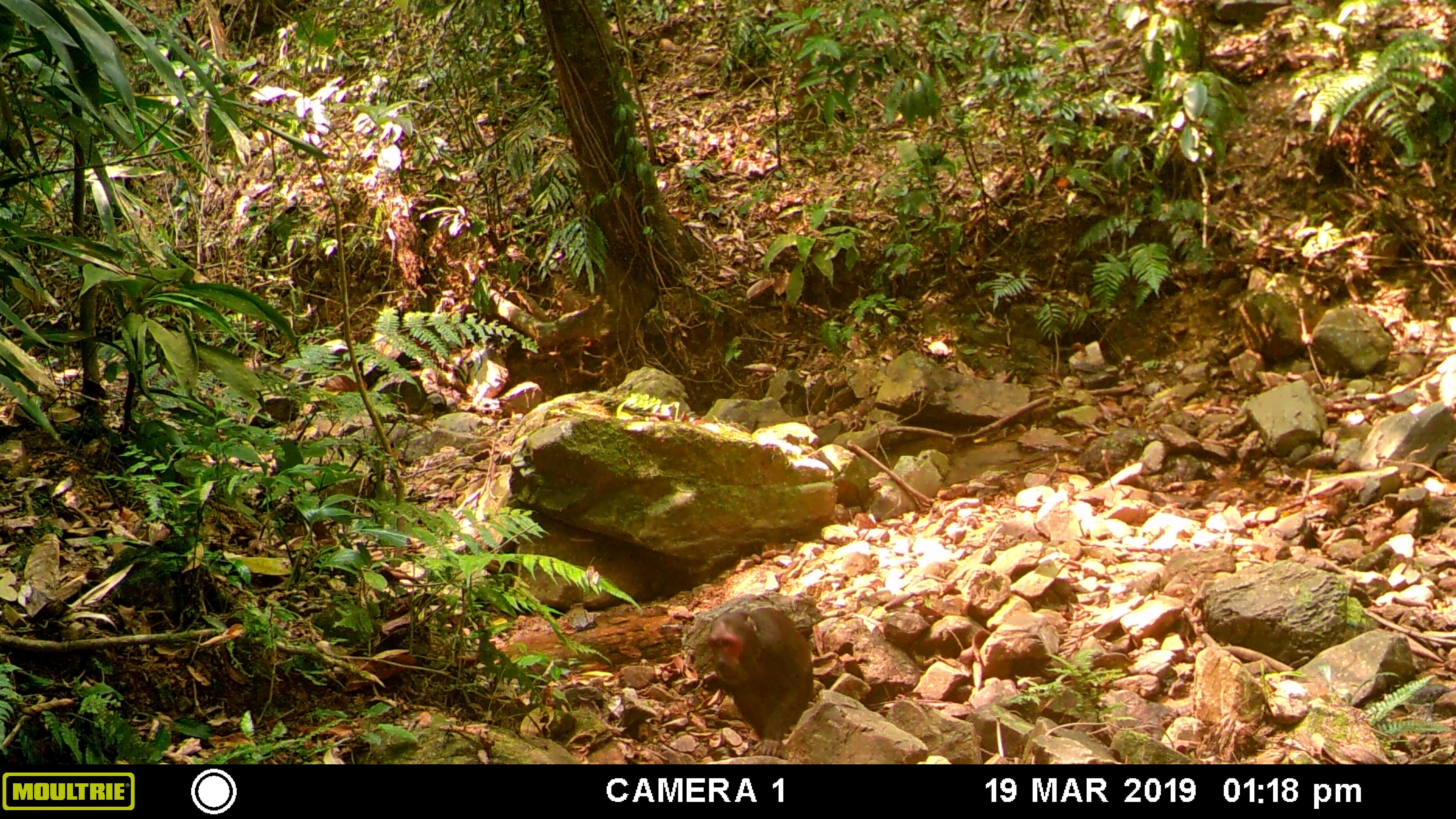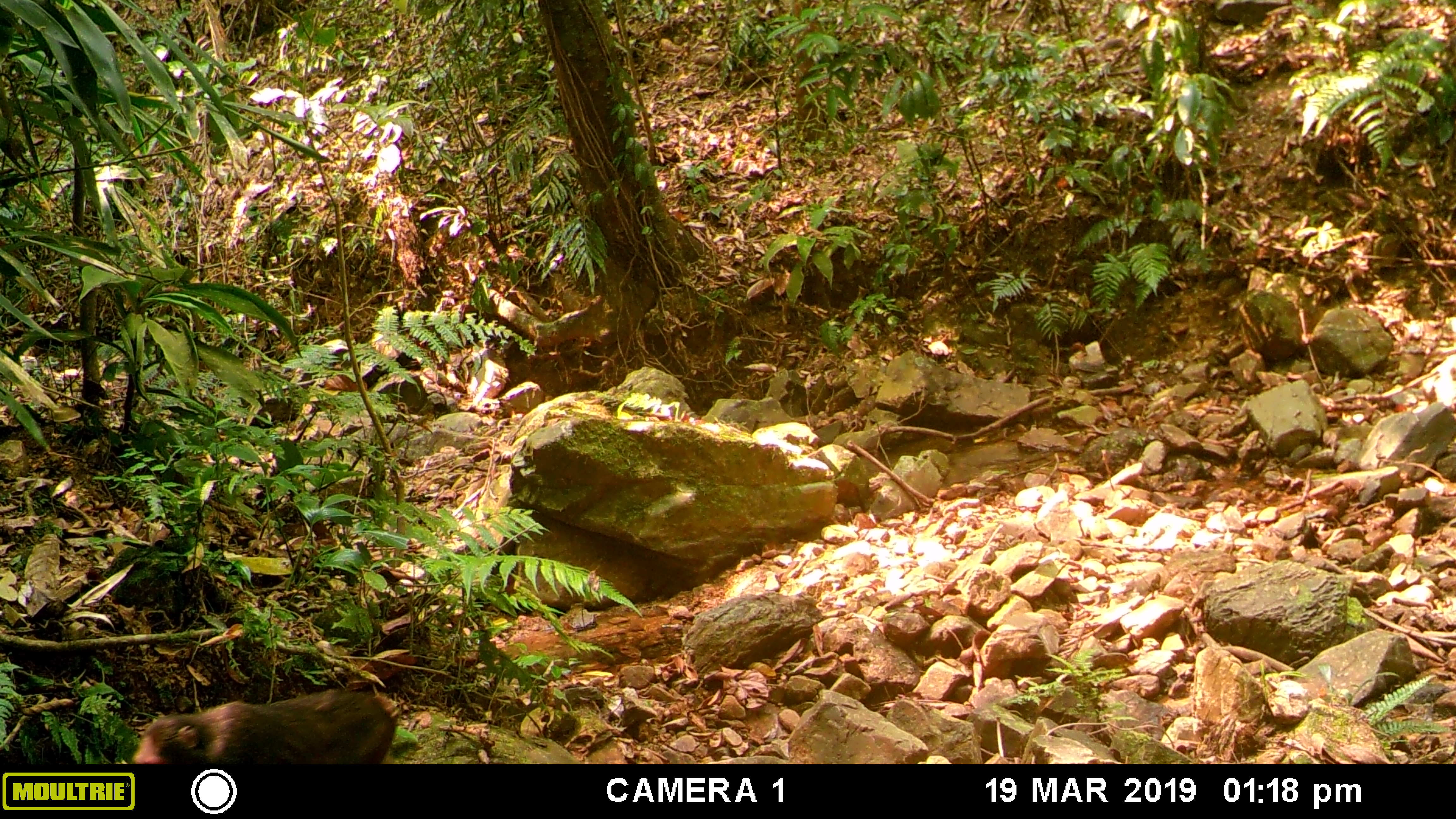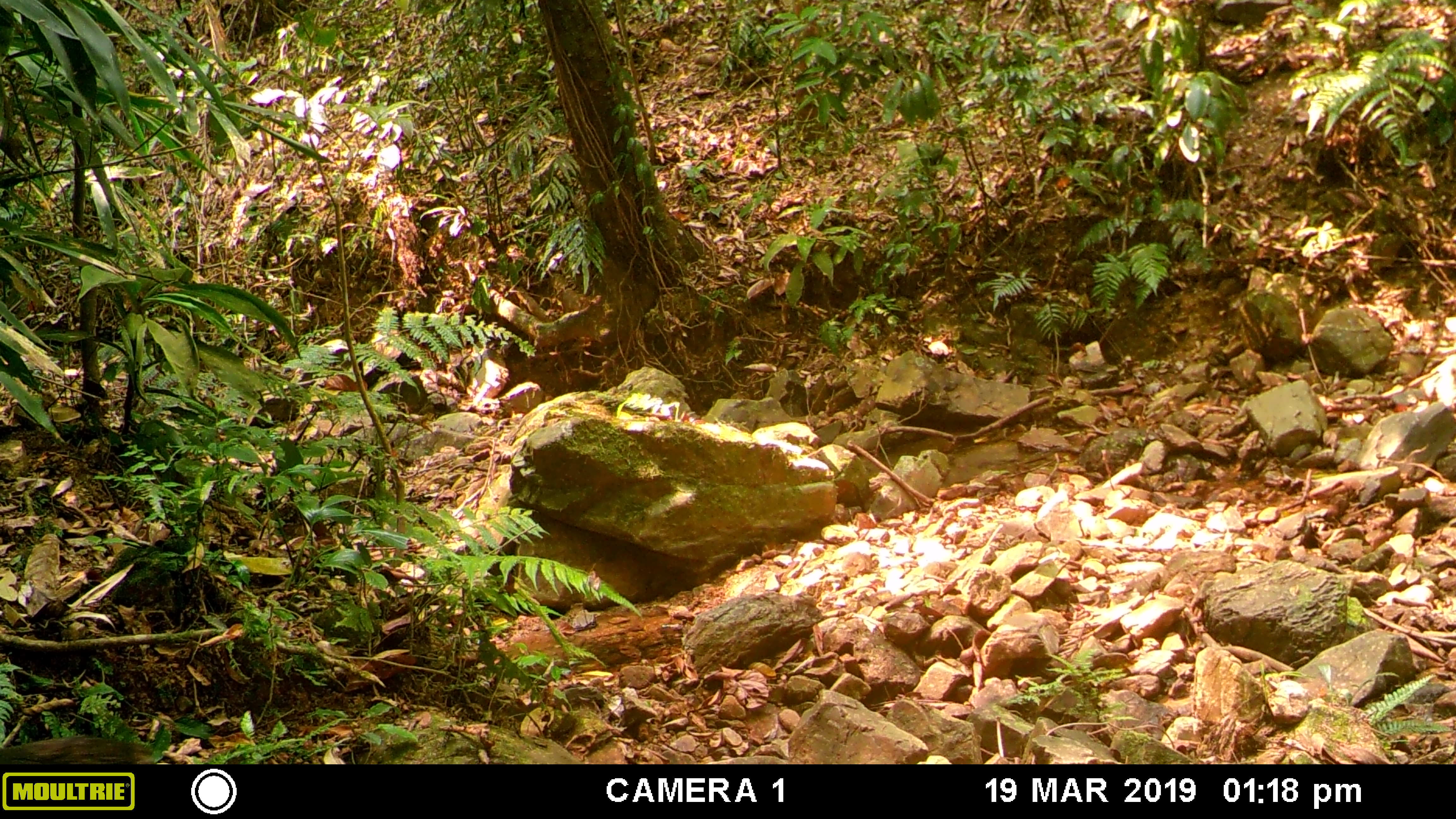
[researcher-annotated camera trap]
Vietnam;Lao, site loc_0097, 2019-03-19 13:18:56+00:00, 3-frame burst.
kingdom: Animalia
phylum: Chordata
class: Mammalia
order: Primates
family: Cercopithecidae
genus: Macaca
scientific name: Macaca arctoides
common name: stump-tailed macaque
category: stump tailed macaque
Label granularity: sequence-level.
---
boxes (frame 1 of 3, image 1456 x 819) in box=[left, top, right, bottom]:
stump tailed macaque: box=[701, 604, 814, 757]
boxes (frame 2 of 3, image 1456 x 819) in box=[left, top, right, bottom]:
stump tailed macaque: box=[129, 683, 400, 764]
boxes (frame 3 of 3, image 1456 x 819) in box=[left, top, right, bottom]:
stump tailed macaque: box=[0, 735, 156, 764]